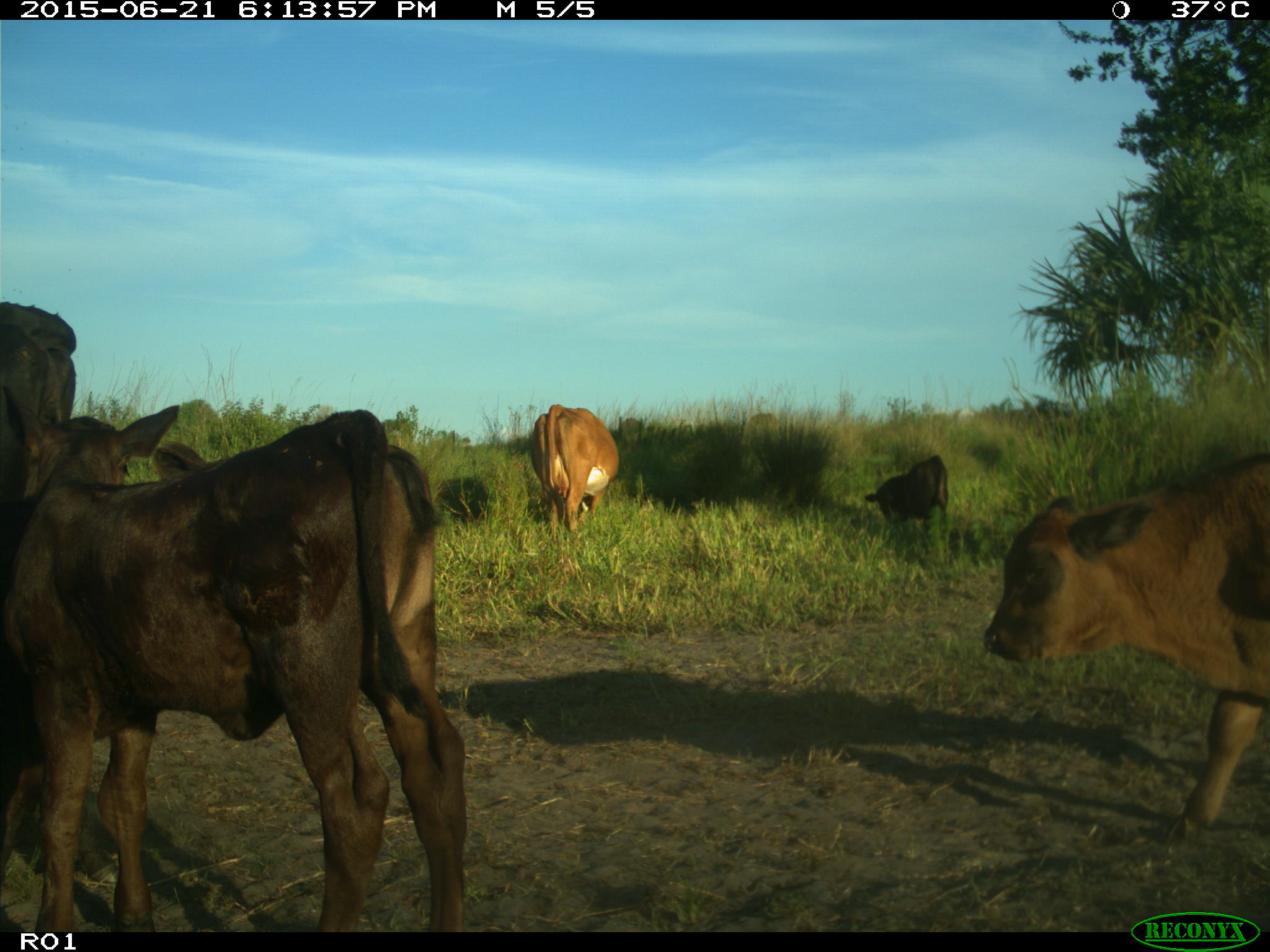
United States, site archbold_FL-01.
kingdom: Animalia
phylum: Chordata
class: Mammalia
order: Artiodactyla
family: Bovidae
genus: Bos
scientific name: Bos taurus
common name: domestic cow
Bos taurus (domestic cow).